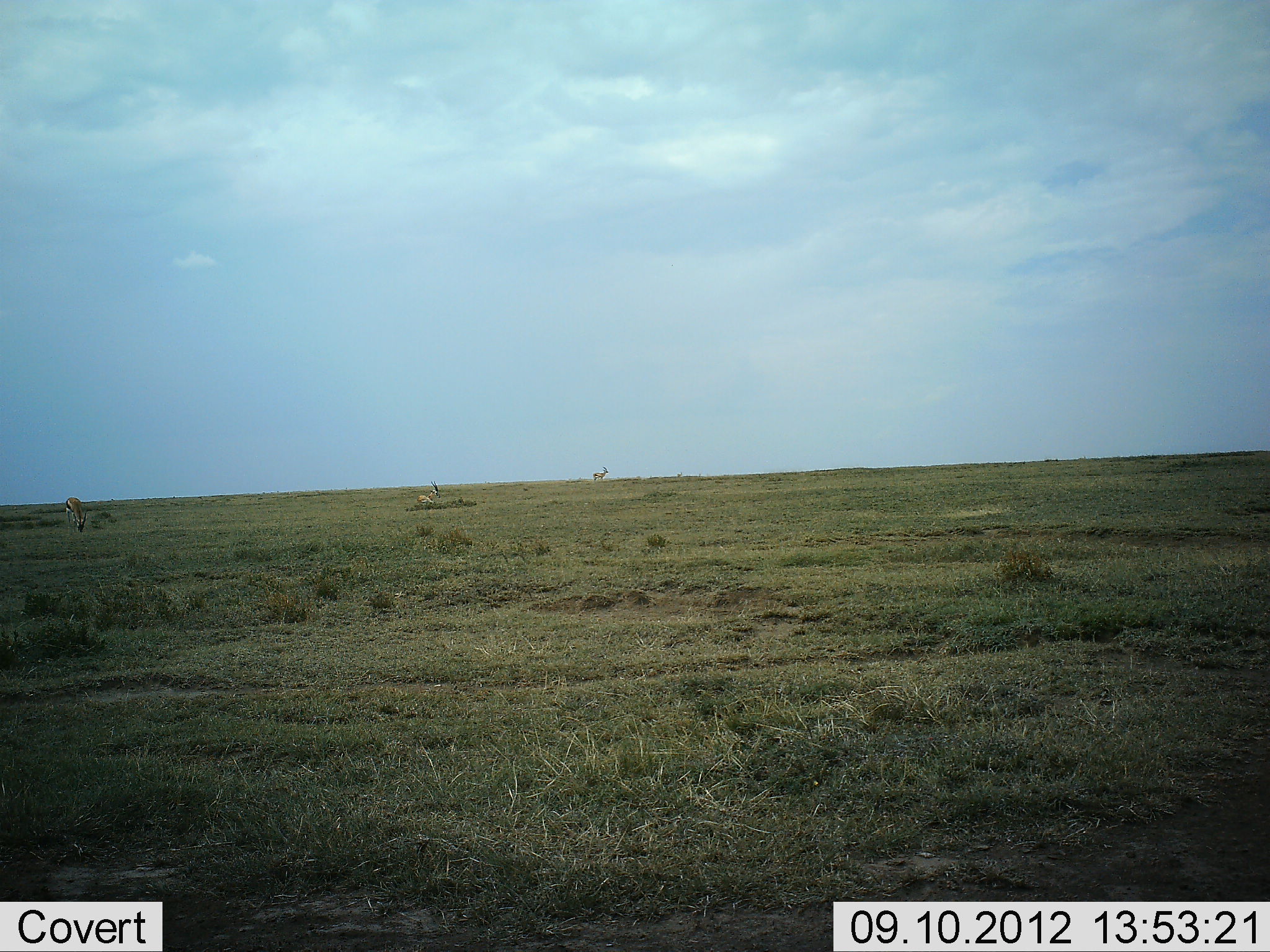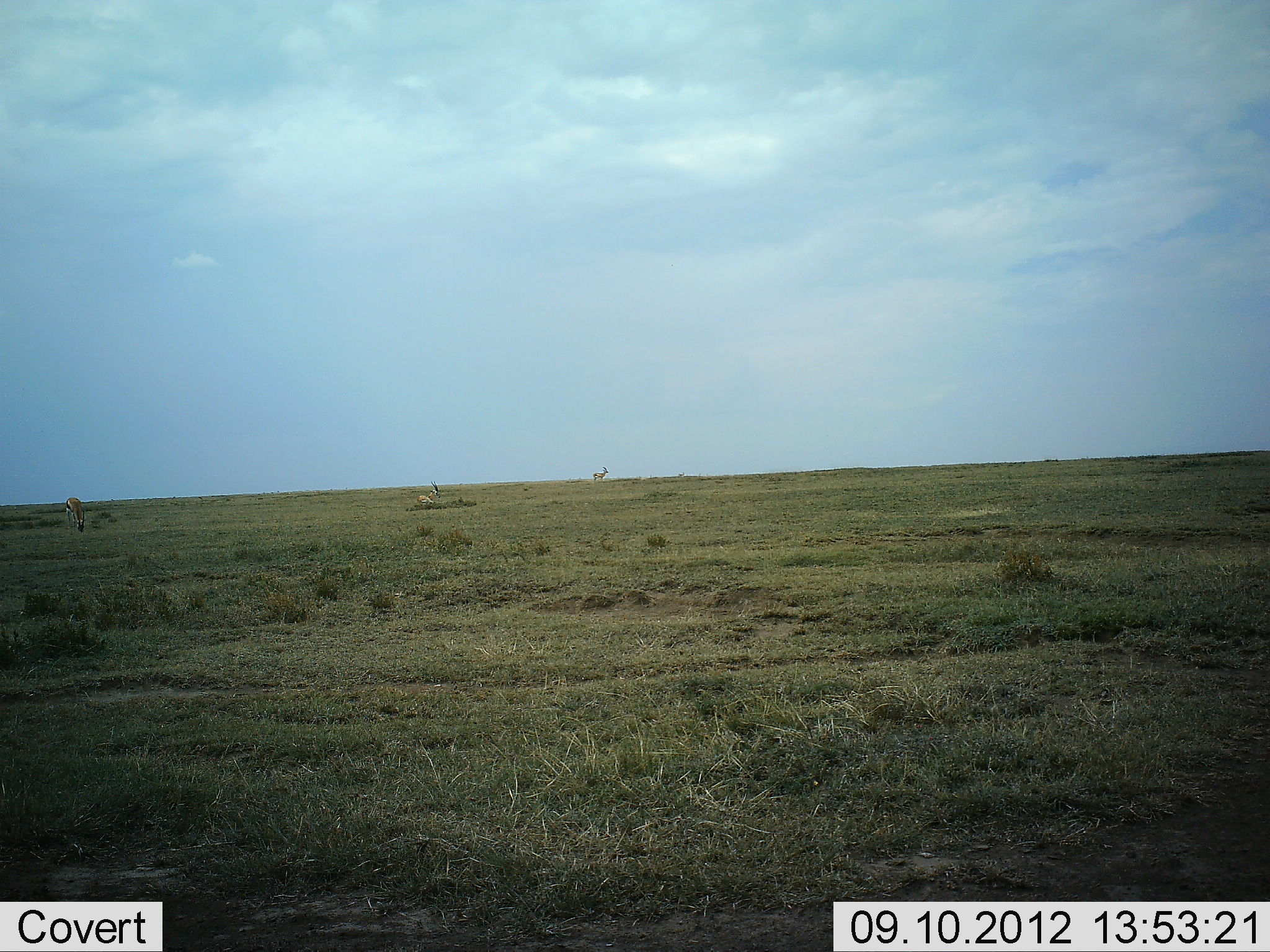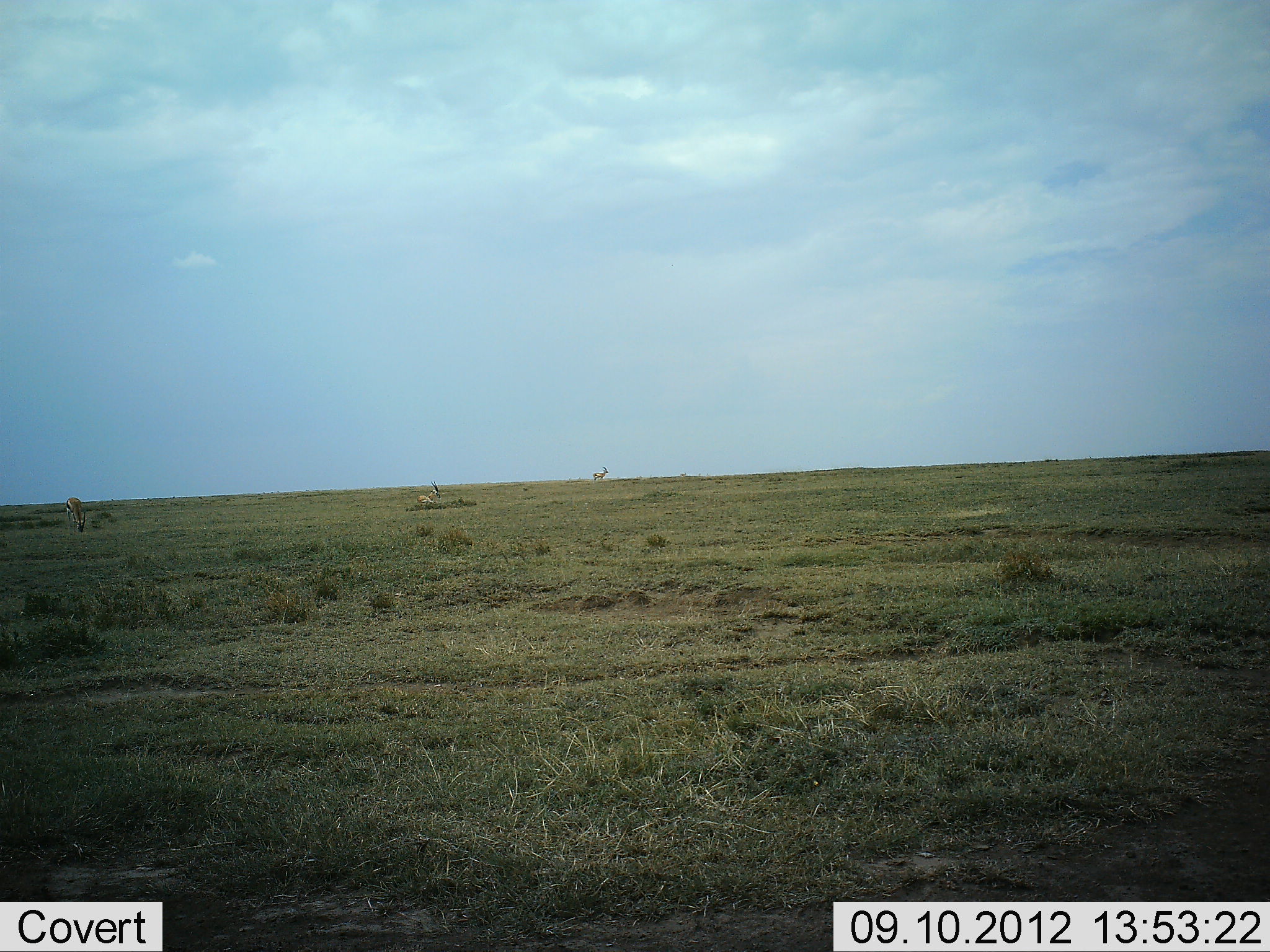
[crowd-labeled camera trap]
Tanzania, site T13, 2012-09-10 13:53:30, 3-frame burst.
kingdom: Animalia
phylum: Chordata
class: Mammalia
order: Artiodactyla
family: Bovidae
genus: Eudorcas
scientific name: Eudorcas thomsonii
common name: thomson's gazelle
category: gazellethomsons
Gazellethomsons (thomson's gazelle) (Eudorcas thomsonii), count 3. Behavior (volunteer vote fractions): standing 90%, resting 20%, moving 0%, interacting 0%. Young present (vote fraction): 0%. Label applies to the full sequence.